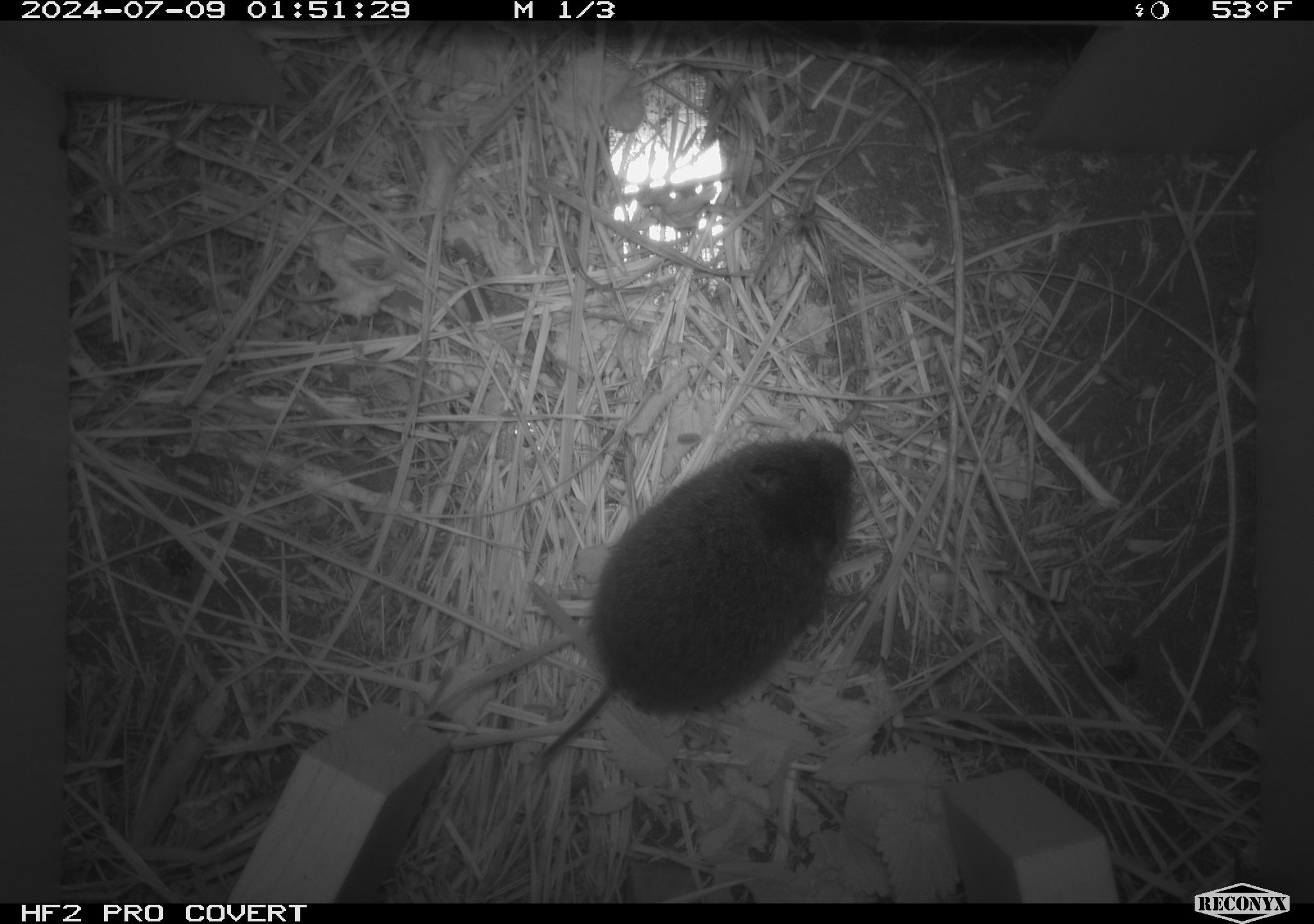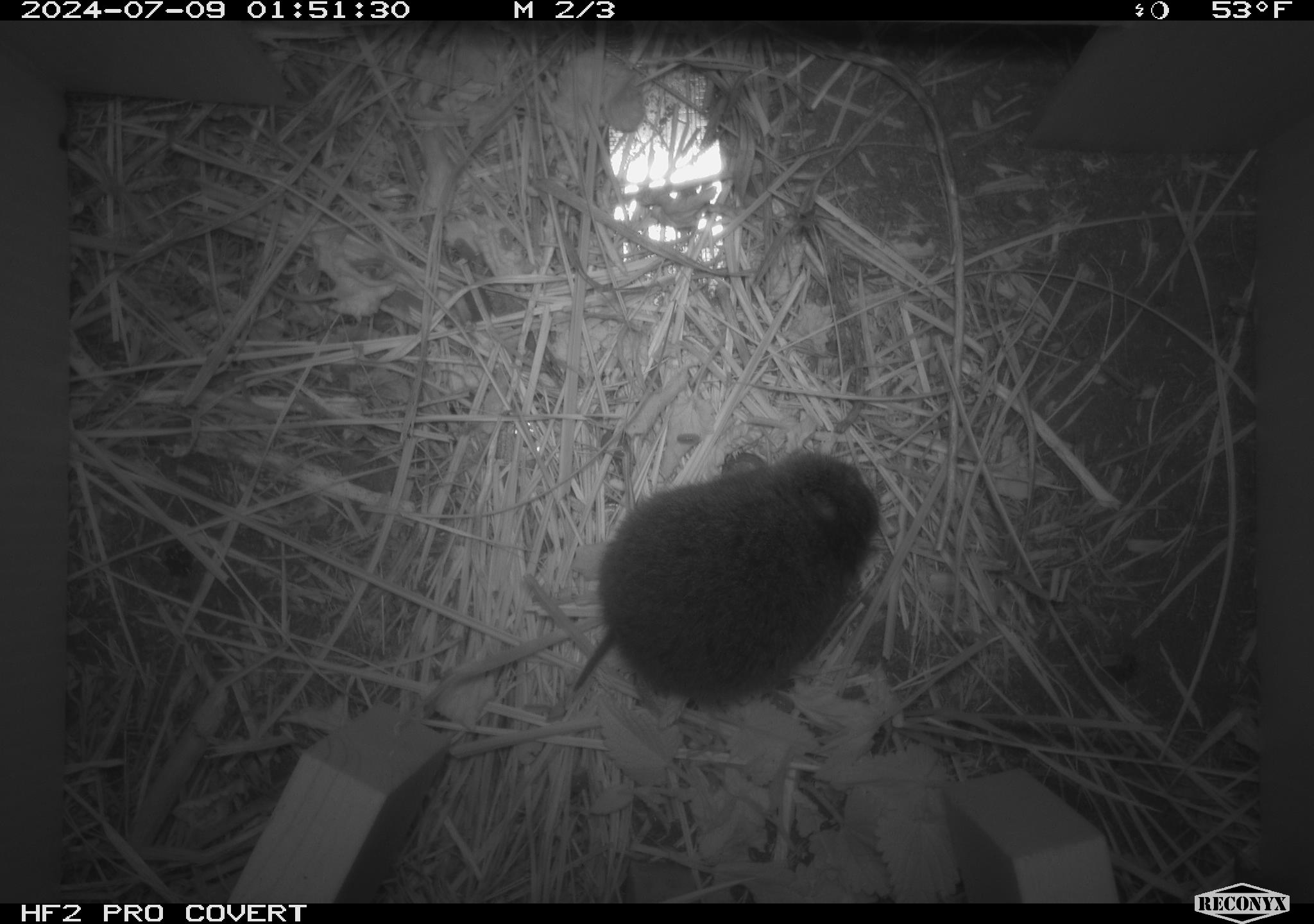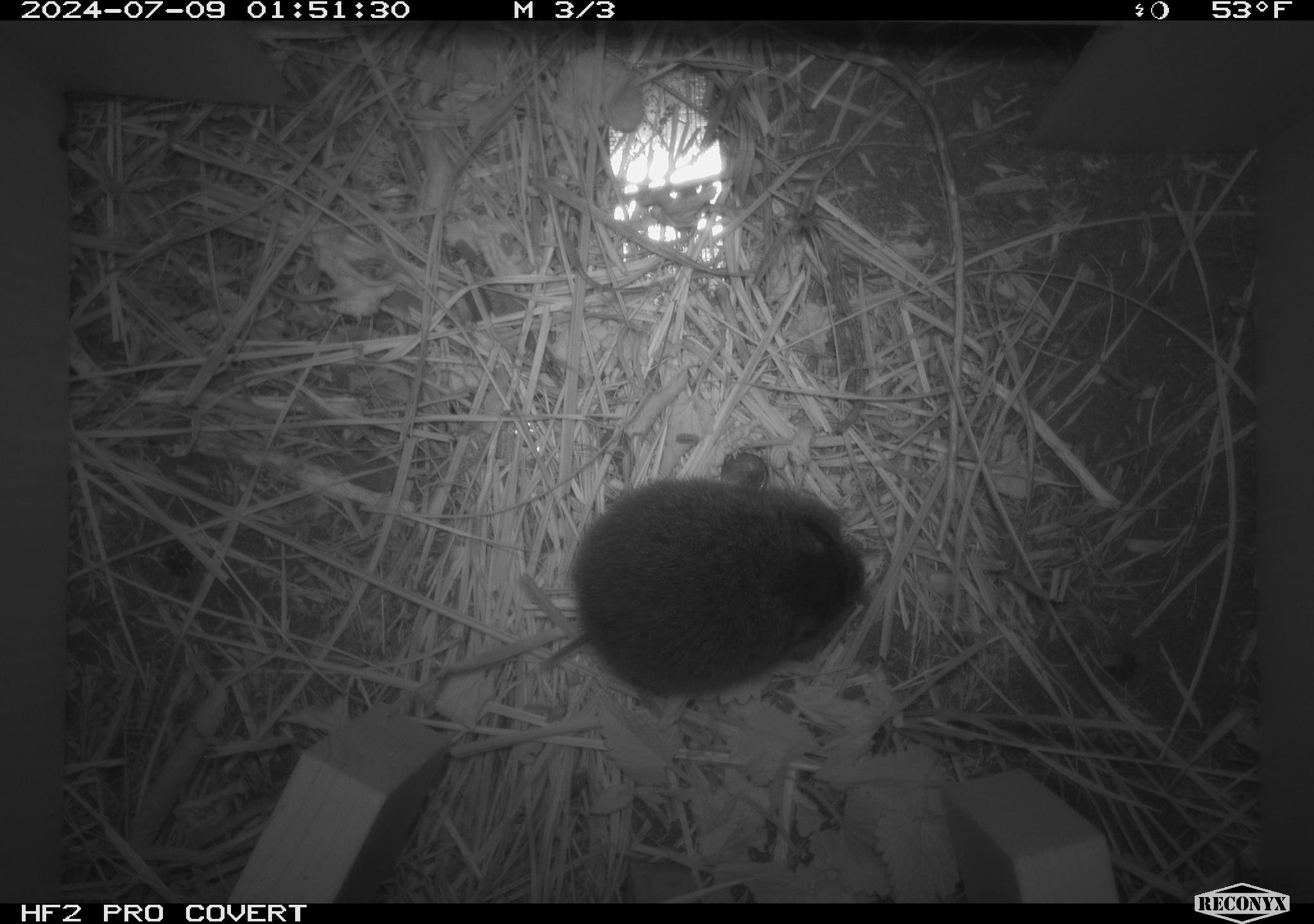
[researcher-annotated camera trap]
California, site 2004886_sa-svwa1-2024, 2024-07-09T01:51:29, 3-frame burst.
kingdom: Animalia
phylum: Chordata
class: Mammalia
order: Rodentia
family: Cricetidae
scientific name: Arvicolinae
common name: voles, lemmings, and muskrats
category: arvicolinae subfamily